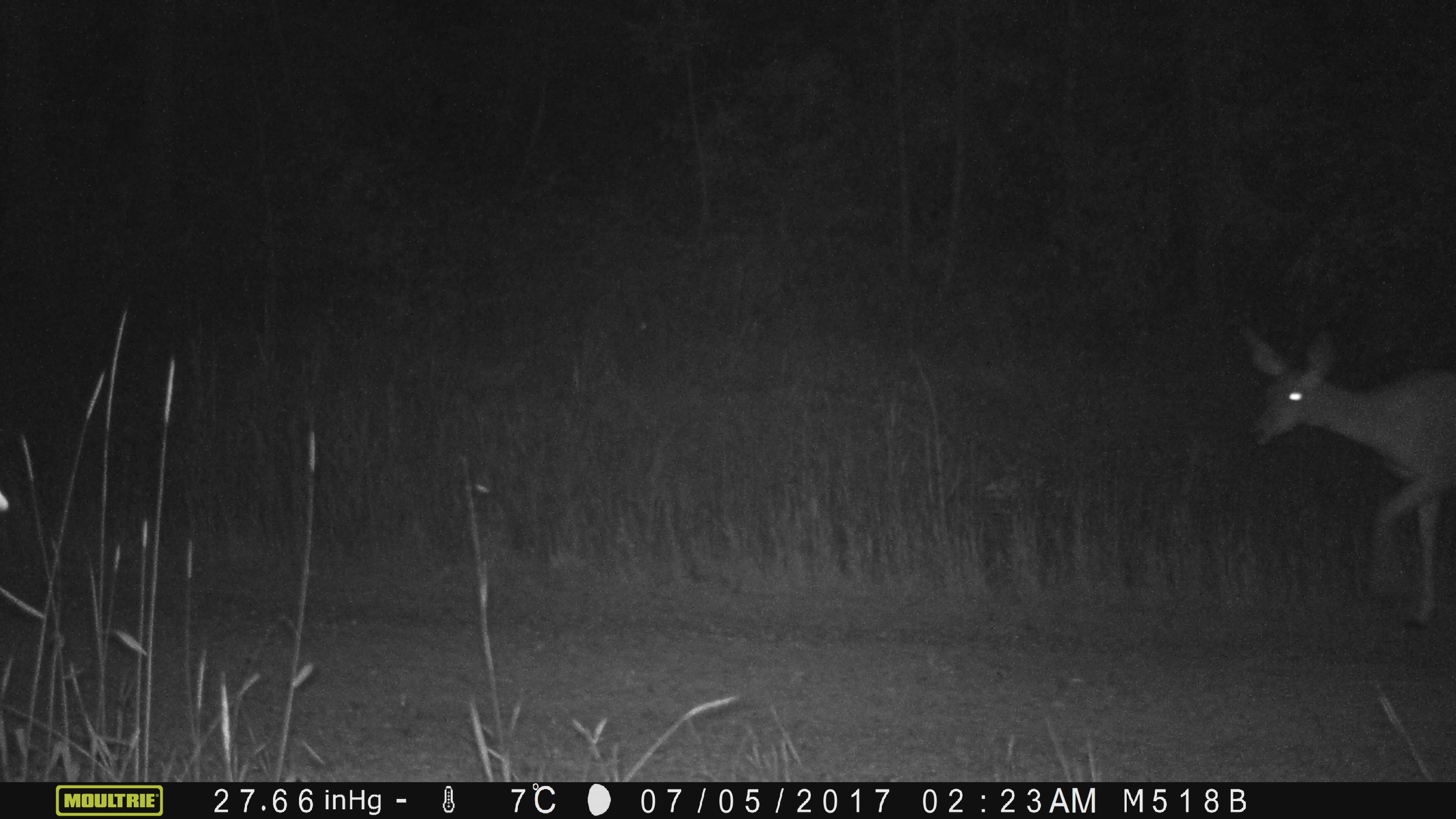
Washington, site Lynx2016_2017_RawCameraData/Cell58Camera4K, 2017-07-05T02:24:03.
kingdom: Animalia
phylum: Chordata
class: Mammalia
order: Artiodactyla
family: Cervidae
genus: Odocoileus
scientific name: Odocoileus hemionus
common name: mule deer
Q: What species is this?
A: Odocoileus hemionus (mule deer).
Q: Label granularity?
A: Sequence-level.